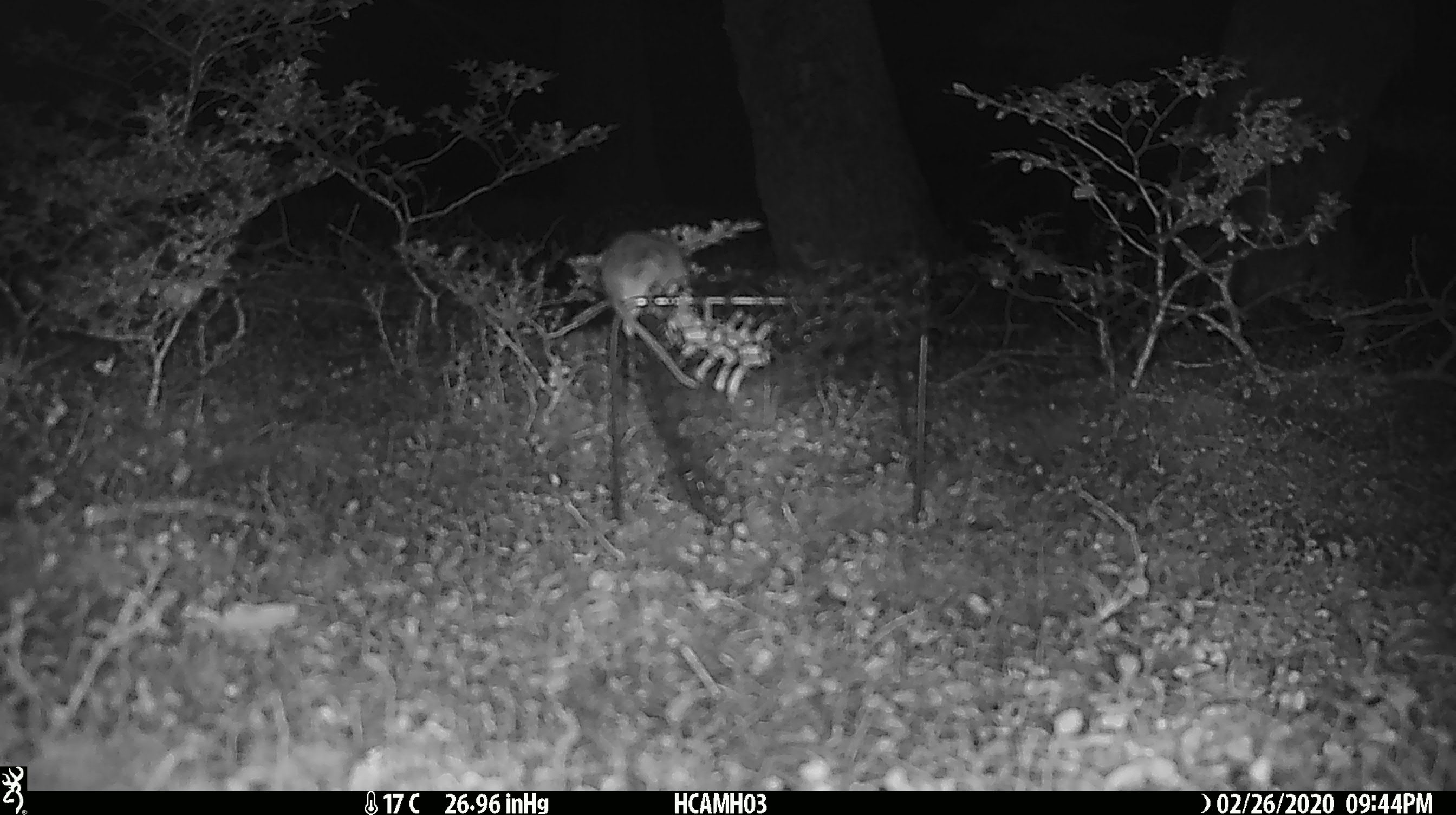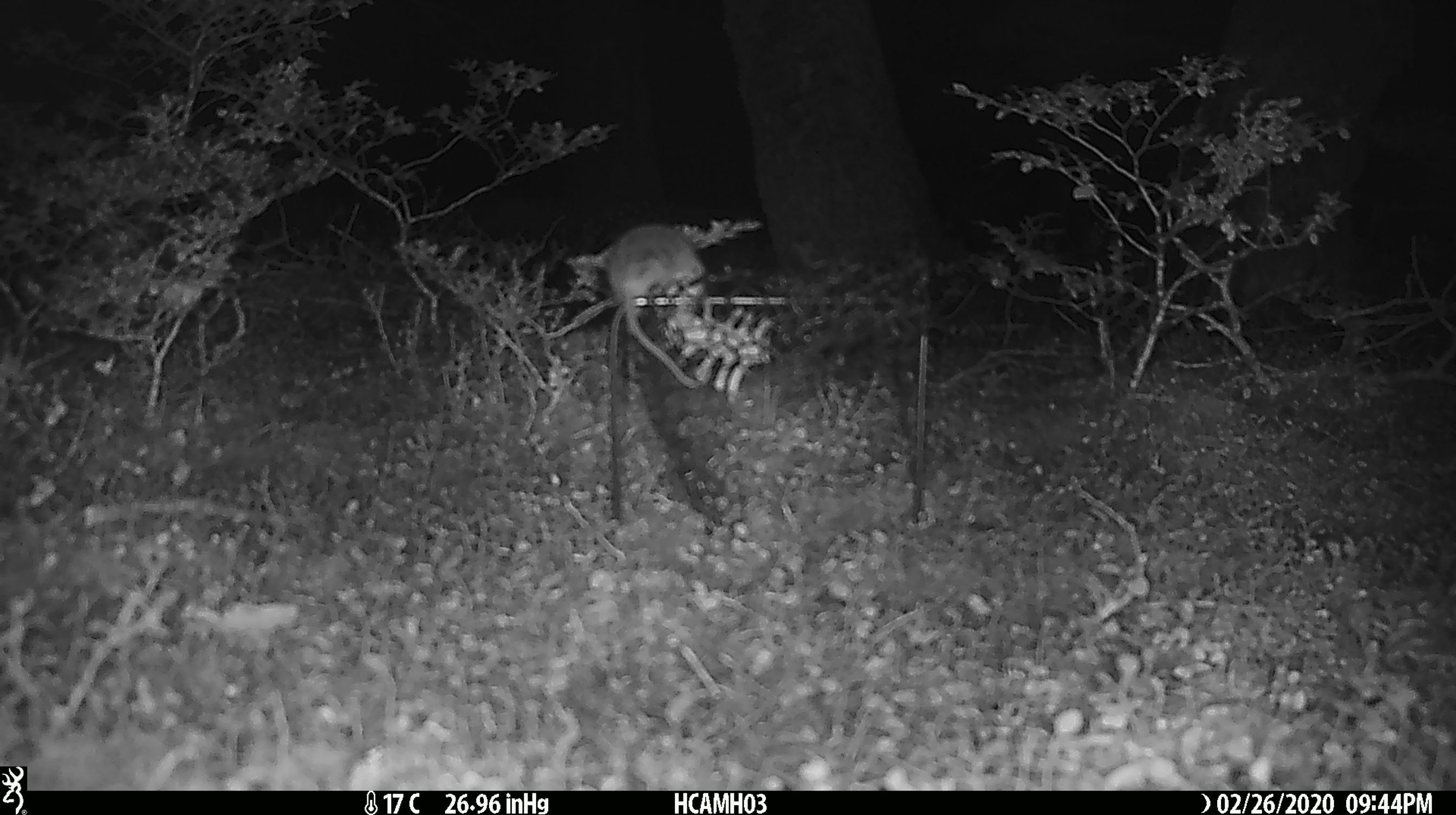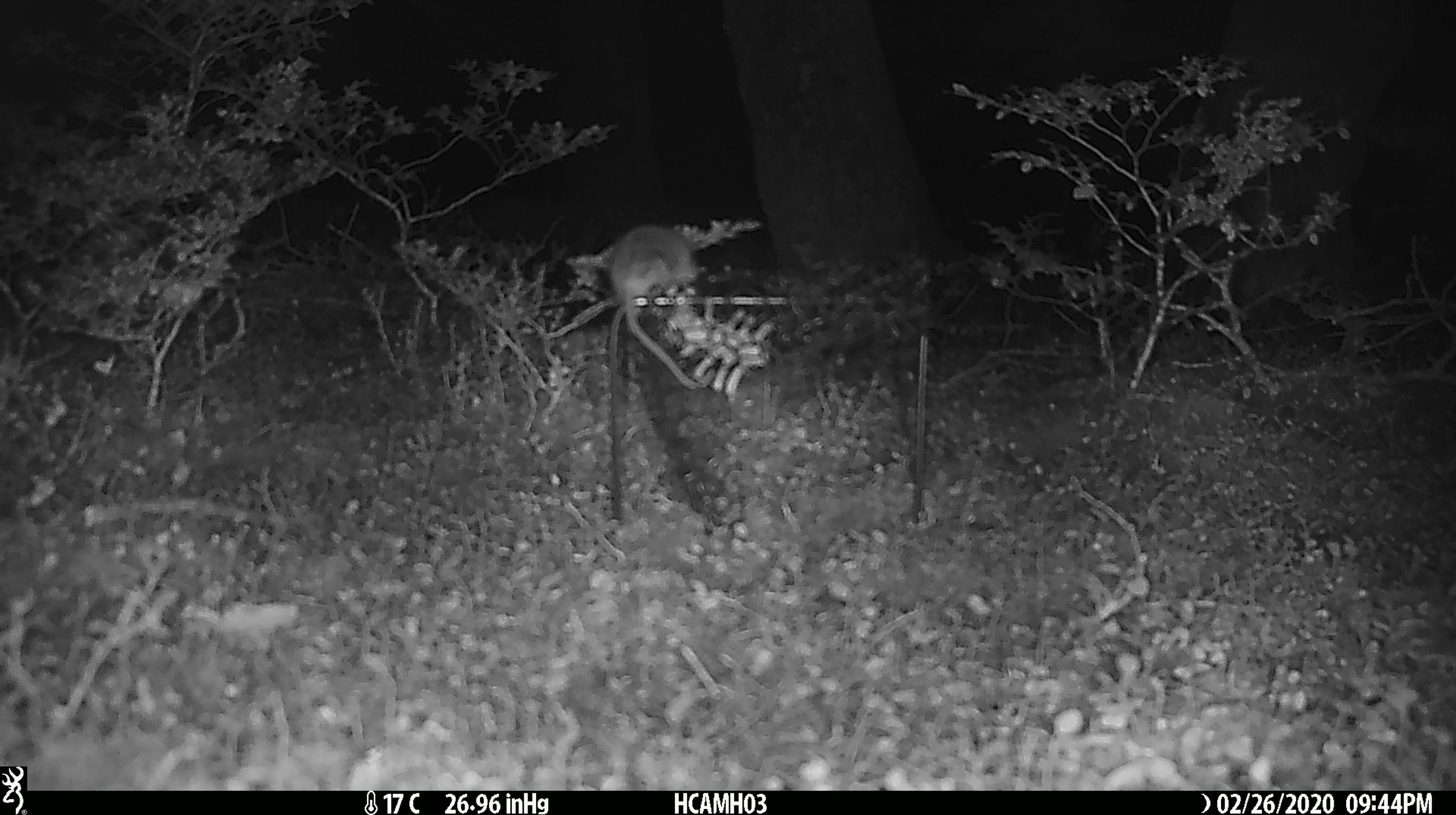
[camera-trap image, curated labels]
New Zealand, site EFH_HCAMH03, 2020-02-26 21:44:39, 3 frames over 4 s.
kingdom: Animalia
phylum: Chordata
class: Mammalia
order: Rodentia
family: Muridae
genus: Mus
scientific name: Mus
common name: mouse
Mouse (Mus).